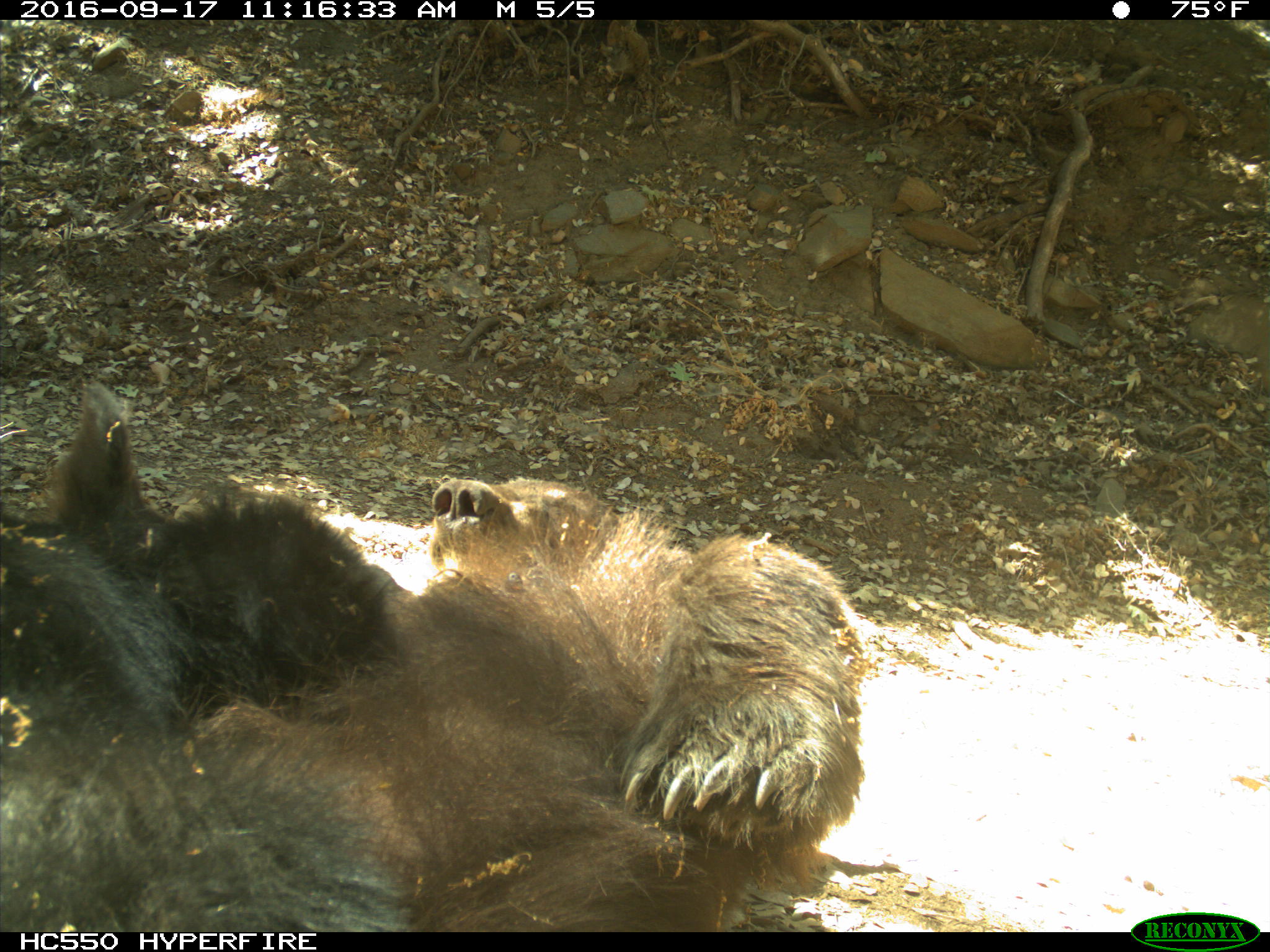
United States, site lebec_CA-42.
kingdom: Animalia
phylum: Chordata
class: Mammalia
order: Carnivora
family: Ursidae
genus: Ursus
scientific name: Ursus americanus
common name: american black bear